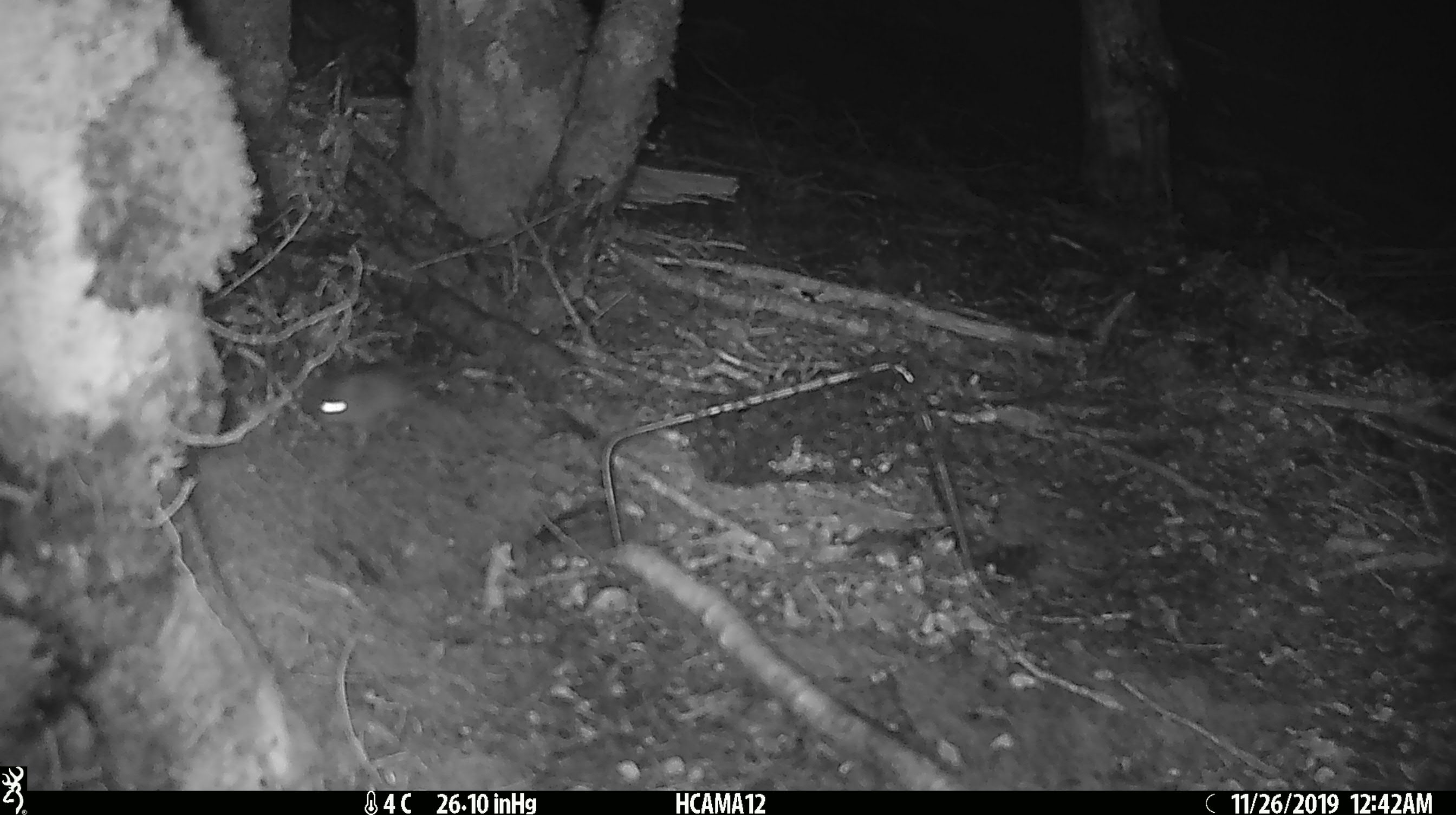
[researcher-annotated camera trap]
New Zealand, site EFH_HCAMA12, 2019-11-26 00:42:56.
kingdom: Animalia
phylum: Chordata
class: Mammalia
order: Rodentia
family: Muridae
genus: Mus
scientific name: Mus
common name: mouse